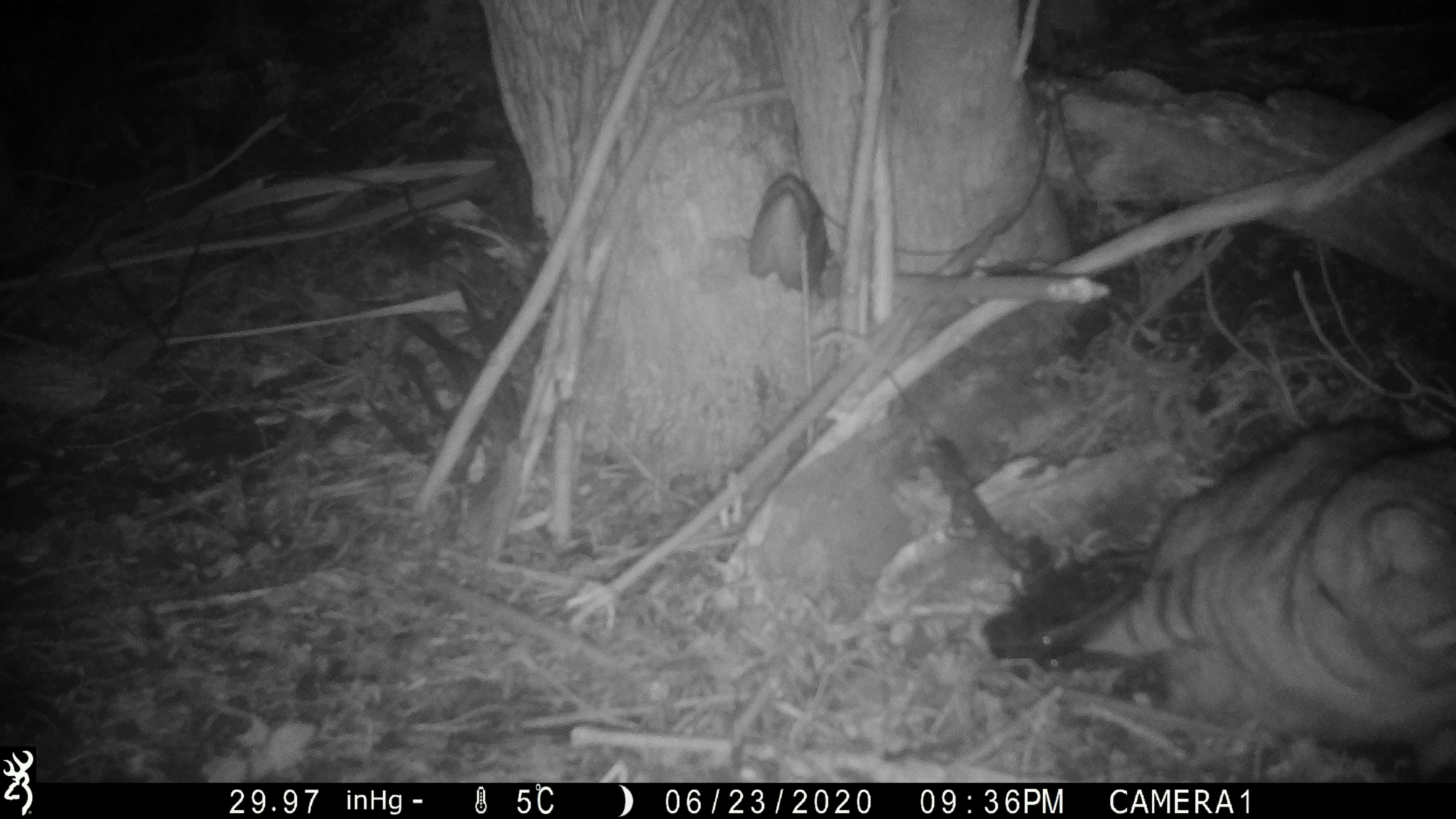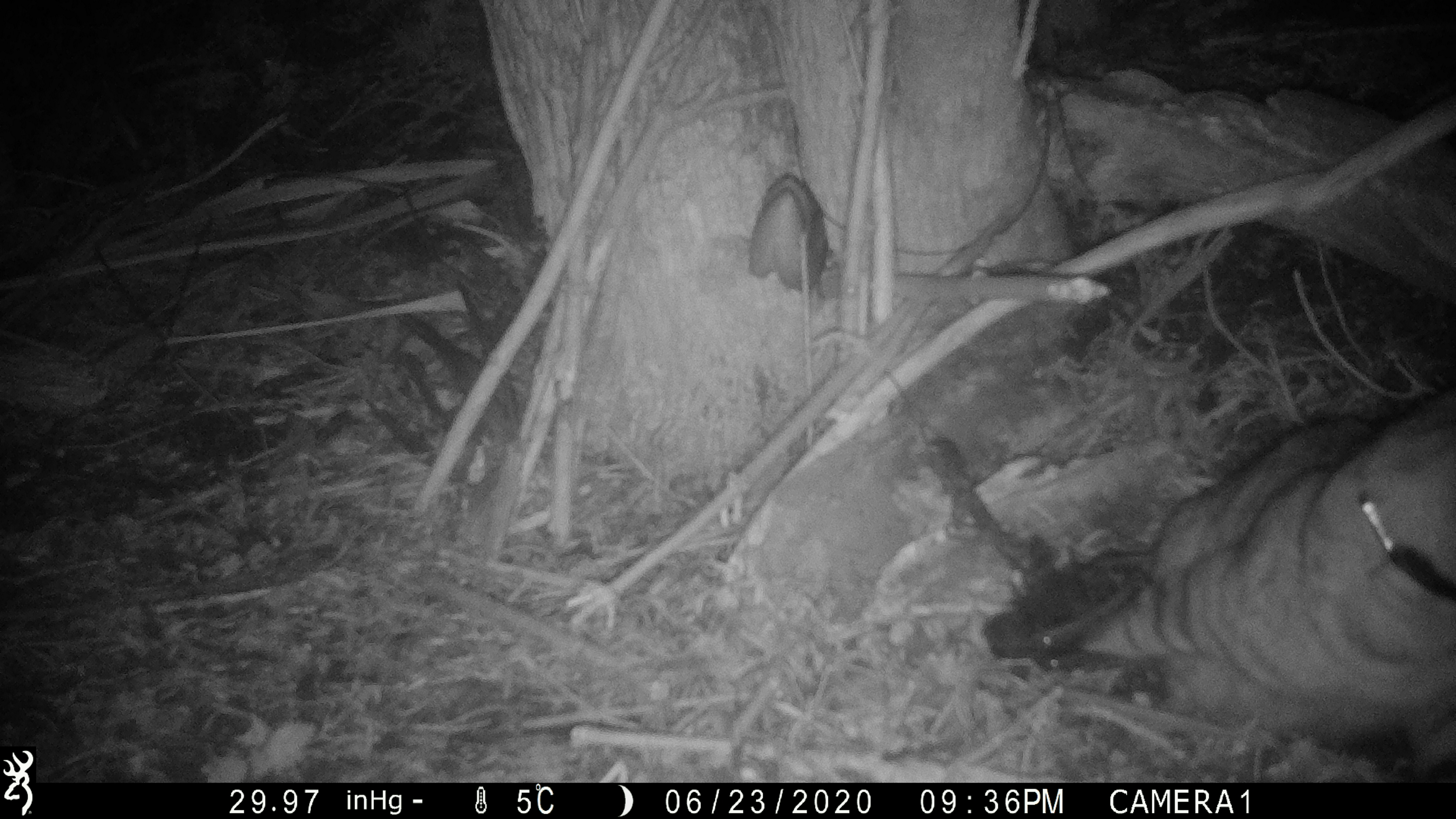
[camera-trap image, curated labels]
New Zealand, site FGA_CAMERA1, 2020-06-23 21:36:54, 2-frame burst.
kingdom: Animalia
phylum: Chordata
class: Mammalia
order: Carnivora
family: Felidae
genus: Felis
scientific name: Felis catus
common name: domestic cat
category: cat